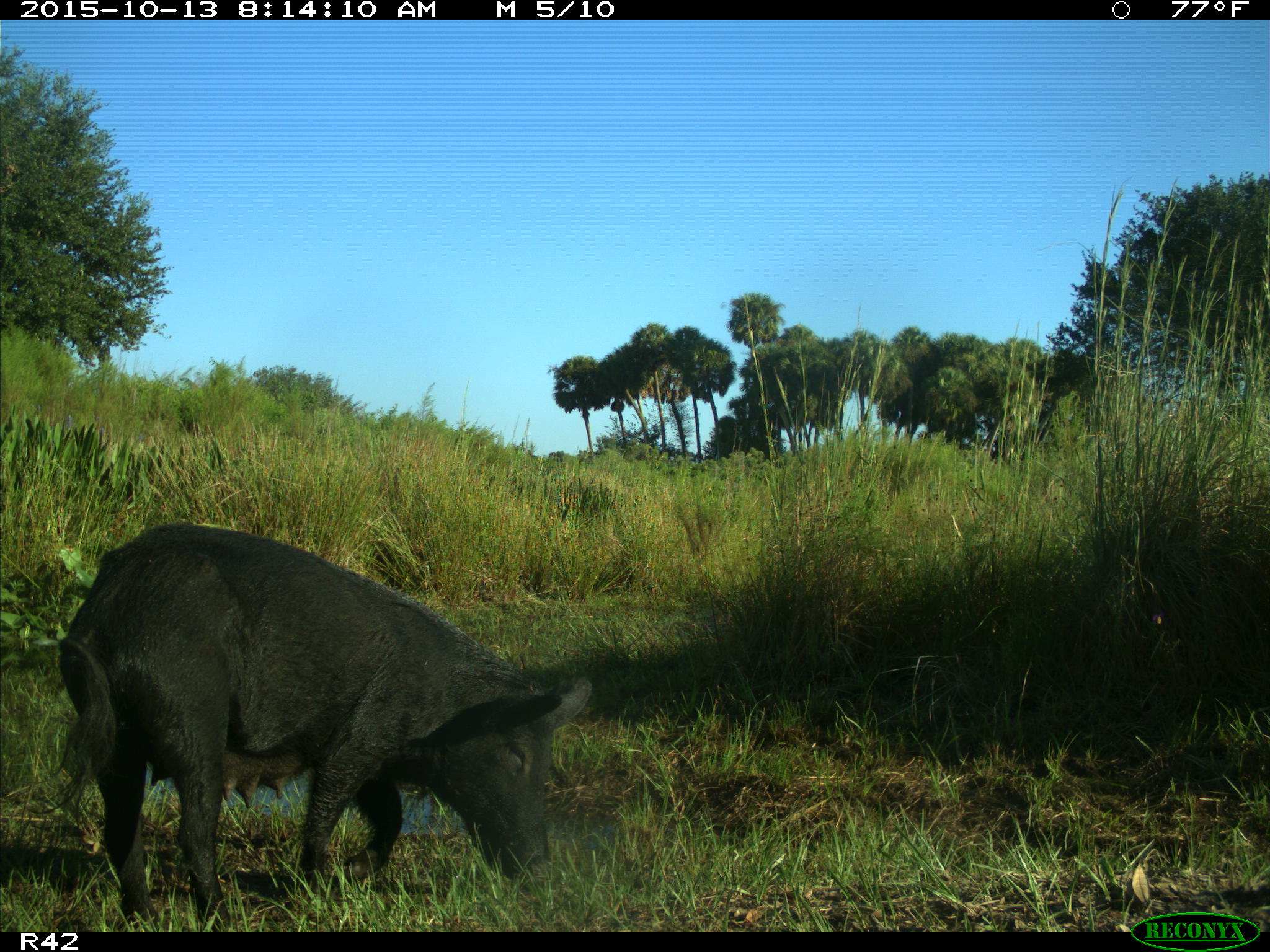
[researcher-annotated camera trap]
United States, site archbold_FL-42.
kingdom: Animalia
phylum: Chordata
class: Mammalia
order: Artiodactyla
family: Suidae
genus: Sus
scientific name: Sus scrofa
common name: wild boar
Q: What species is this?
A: Sus scrofa (wild boar).